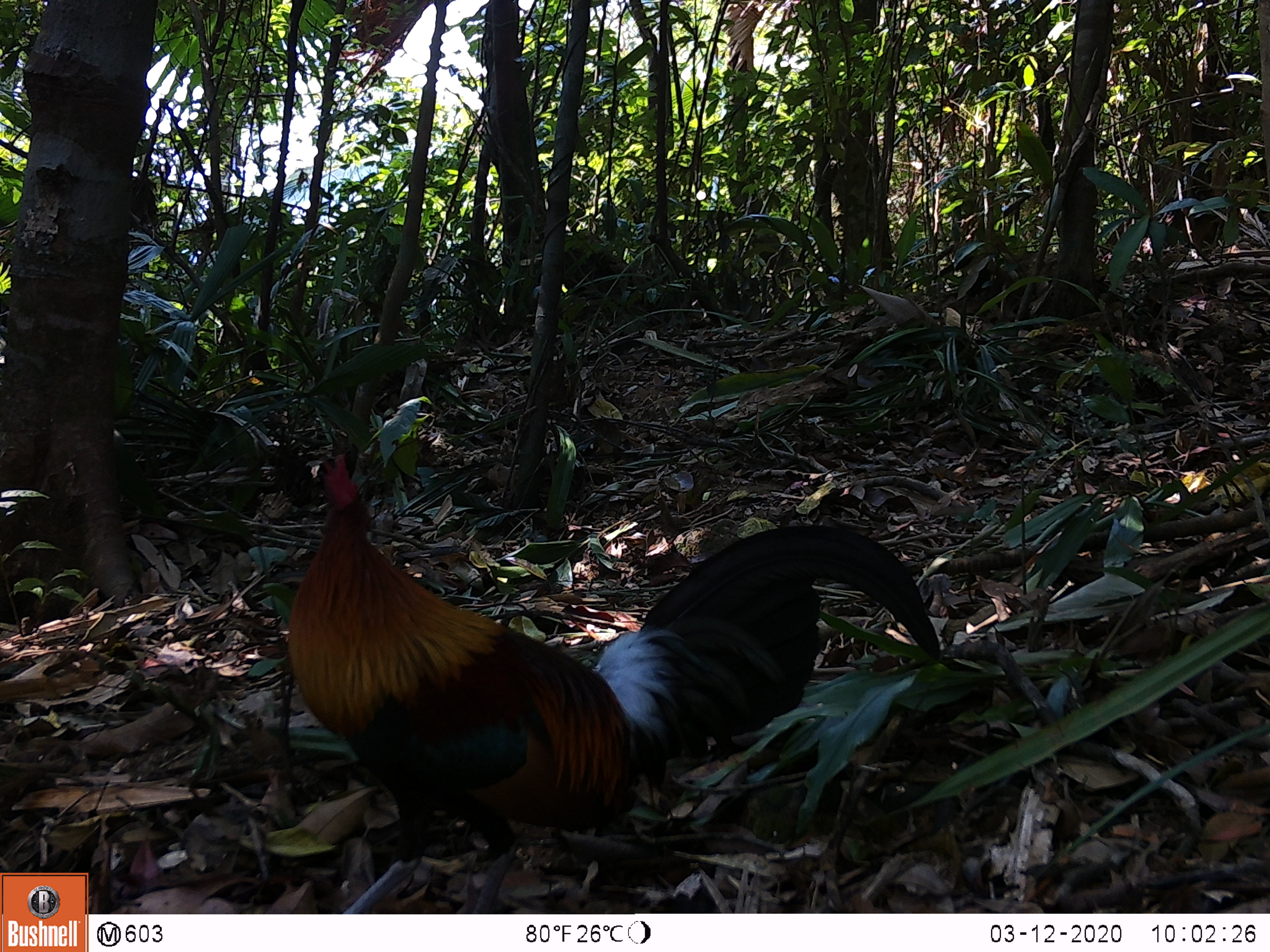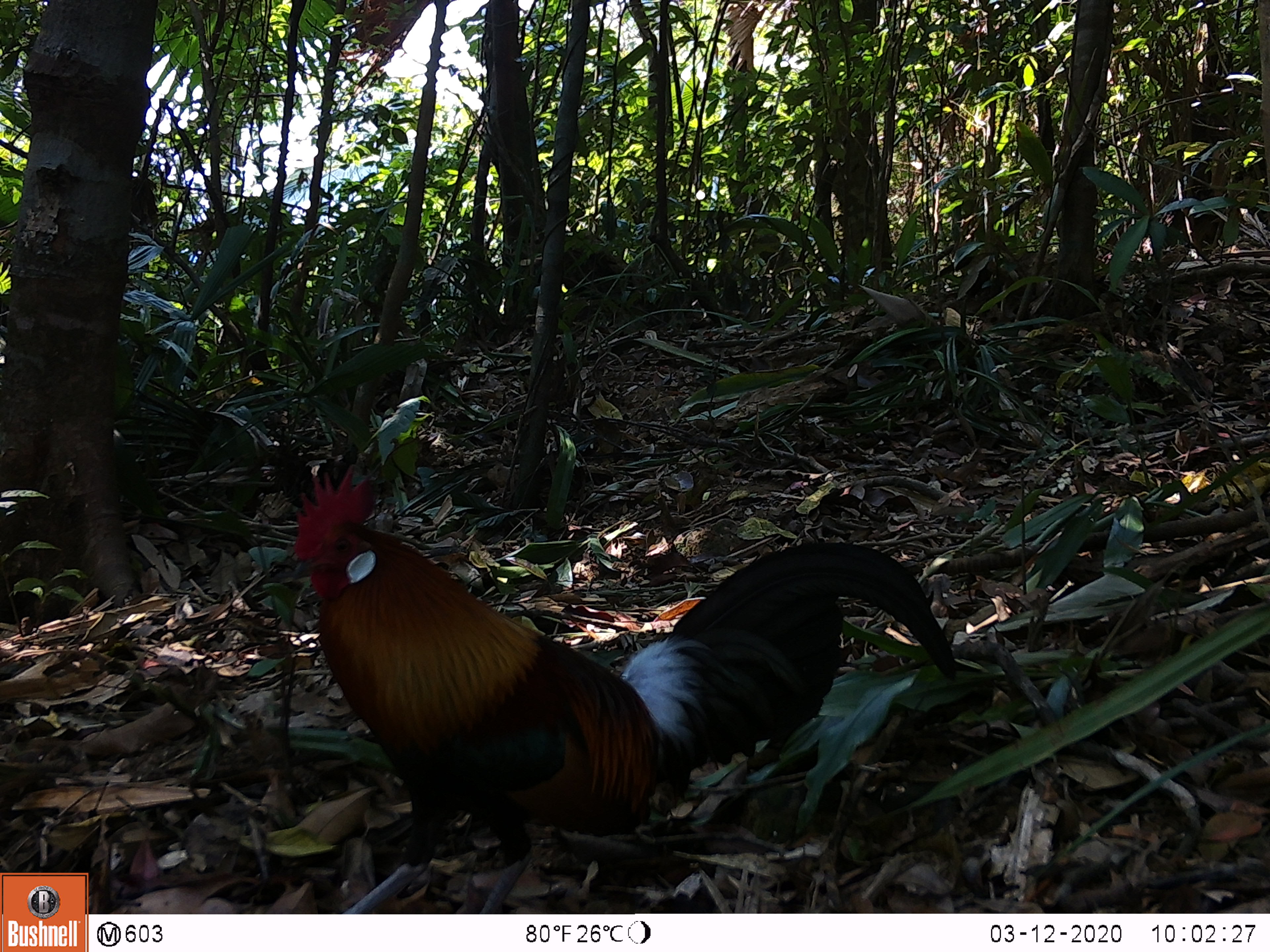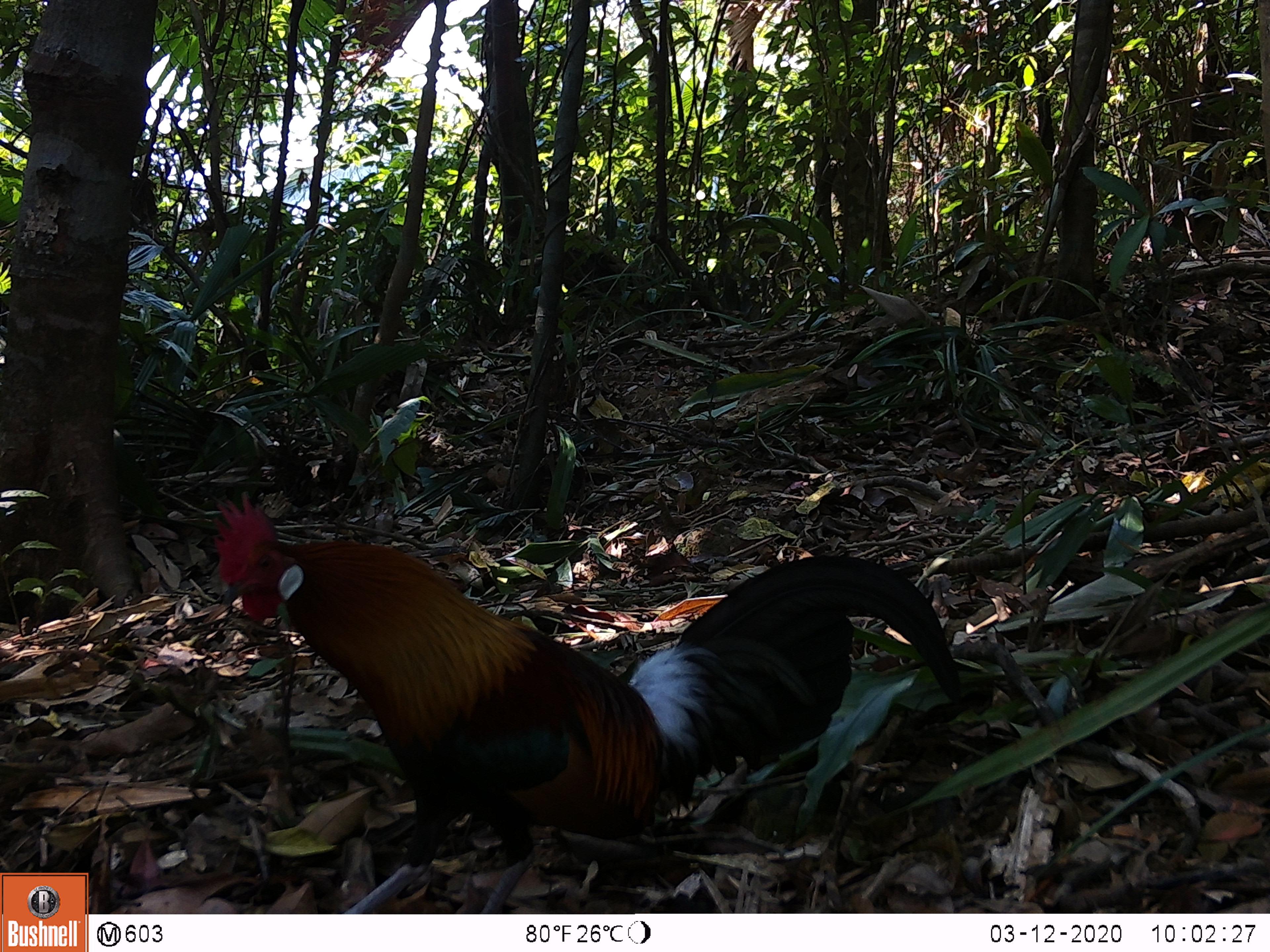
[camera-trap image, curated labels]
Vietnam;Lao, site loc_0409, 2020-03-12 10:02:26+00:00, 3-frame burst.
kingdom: Animalia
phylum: Chordata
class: Aves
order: Galliformes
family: Phasianidae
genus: Gallus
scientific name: Gallus gallus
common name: red junglefowl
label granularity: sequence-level